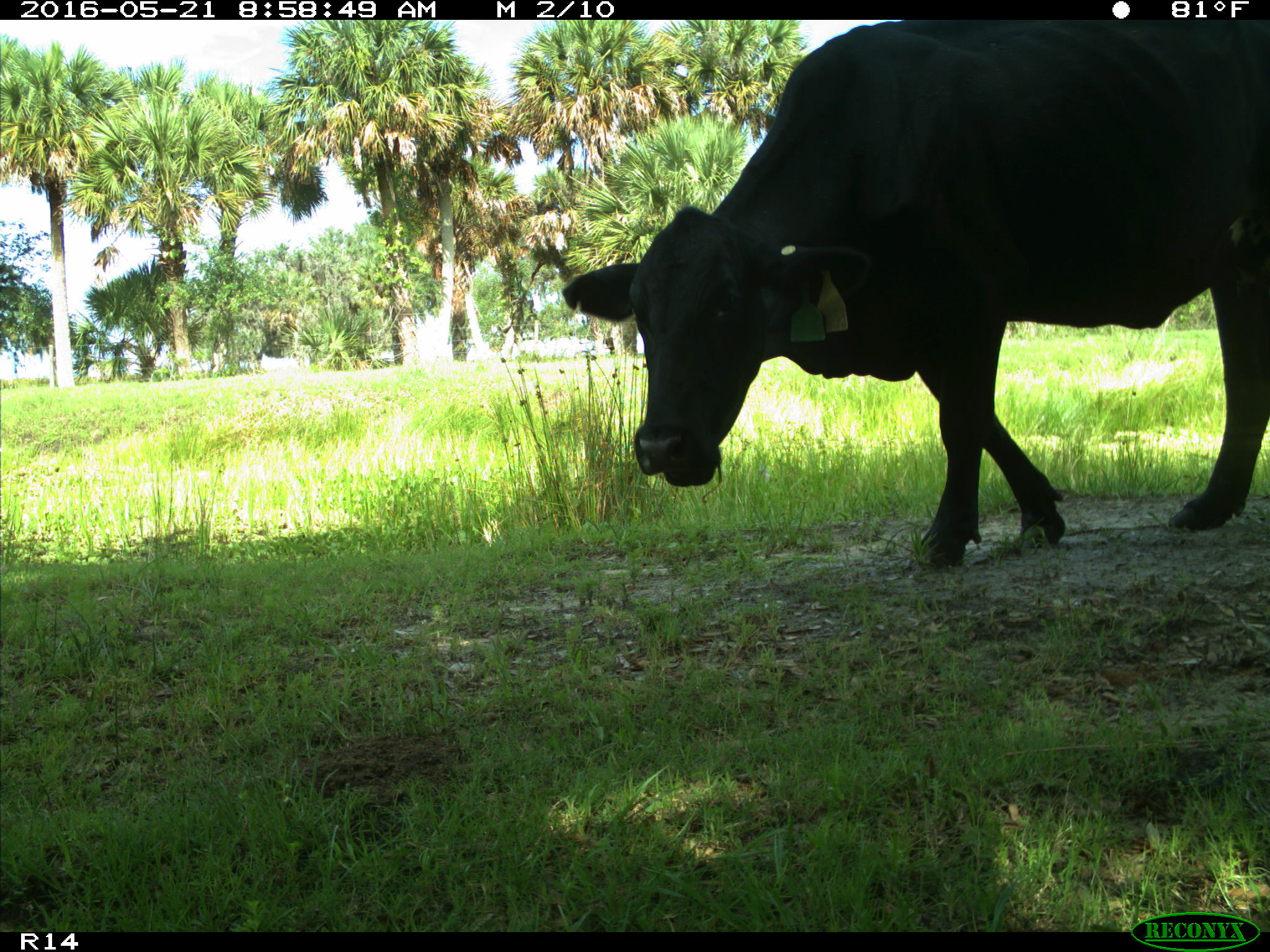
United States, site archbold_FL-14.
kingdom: Animalia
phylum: Chordata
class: Mammalia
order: Artiodactyla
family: Bovidae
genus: Bos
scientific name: Bos taurus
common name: domestic cow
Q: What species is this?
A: Bos taurus (domestic cow).